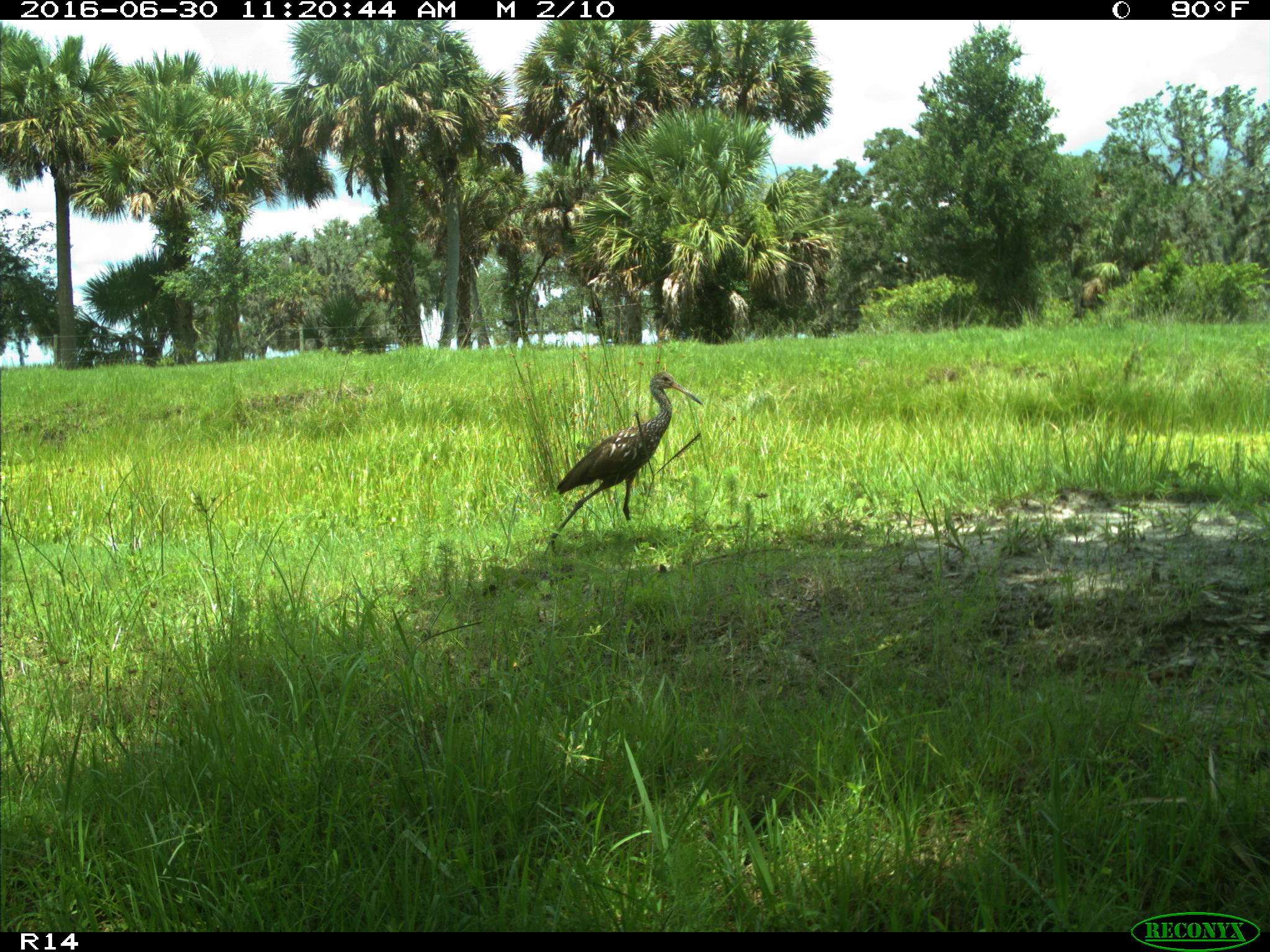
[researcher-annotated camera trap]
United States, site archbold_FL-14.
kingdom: Animalia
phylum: Chordata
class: Aves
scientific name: Aves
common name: birds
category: unidentified bird